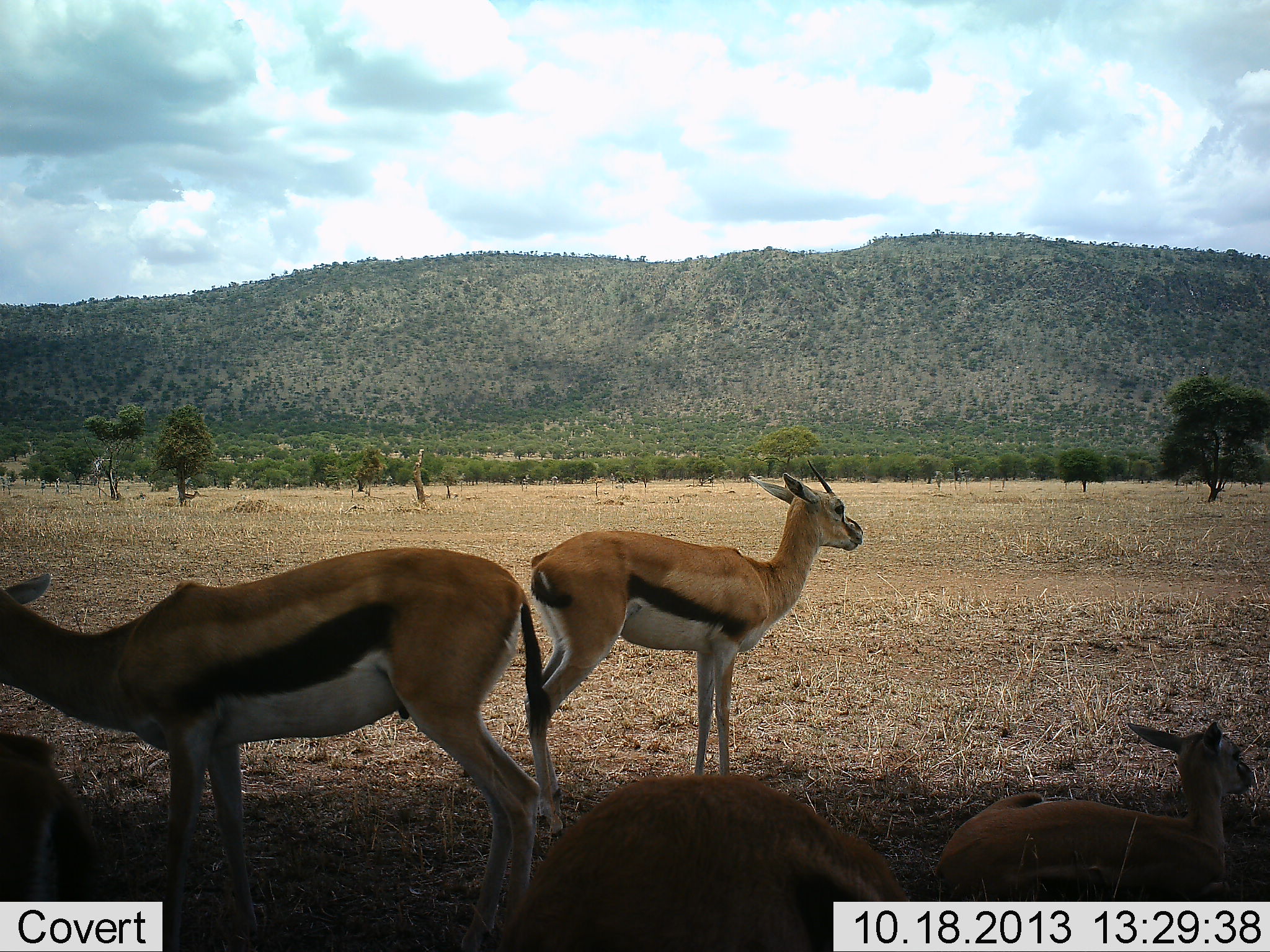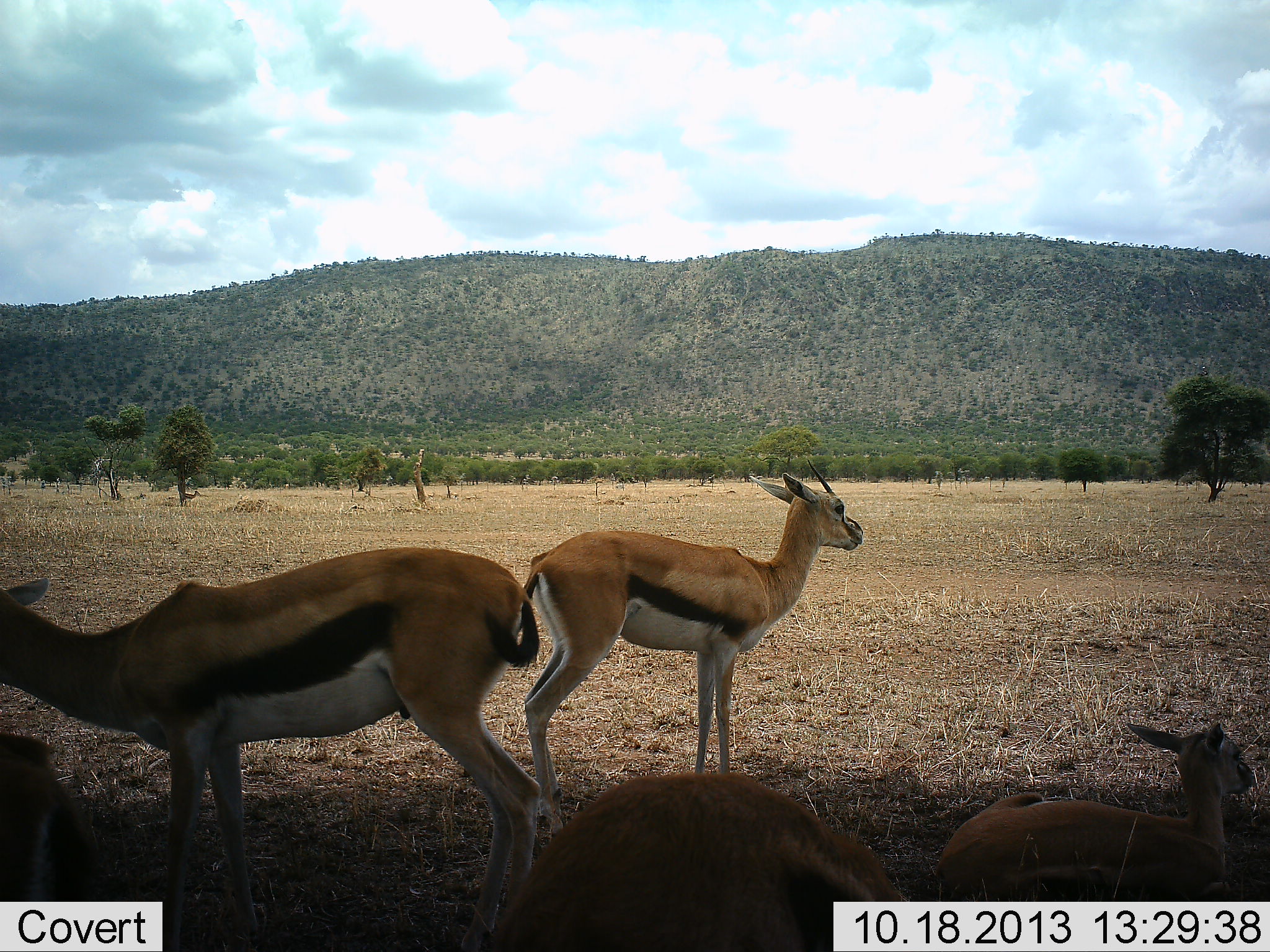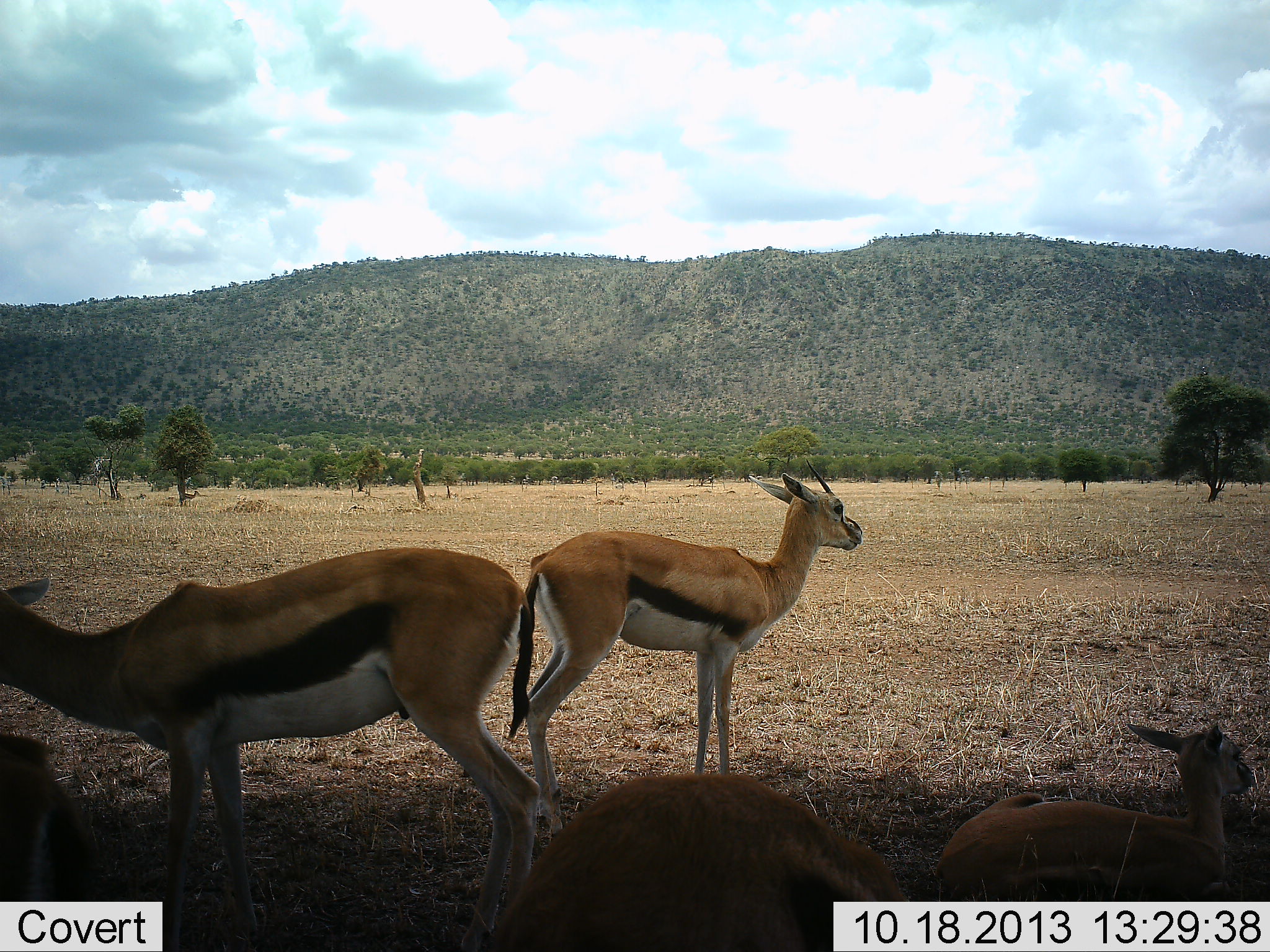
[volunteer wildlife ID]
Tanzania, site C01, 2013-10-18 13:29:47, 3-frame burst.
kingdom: Animalia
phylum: Chordata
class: Mammalia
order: Artiodactyla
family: Bovidae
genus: Eudorcas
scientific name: Eudorcas thomsonii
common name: thomson's gazelle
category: gazellethomsons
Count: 5.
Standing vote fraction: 70%.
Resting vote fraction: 80%.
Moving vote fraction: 0%.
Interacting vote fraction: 0%.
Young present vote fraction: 0%.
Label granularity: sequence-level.